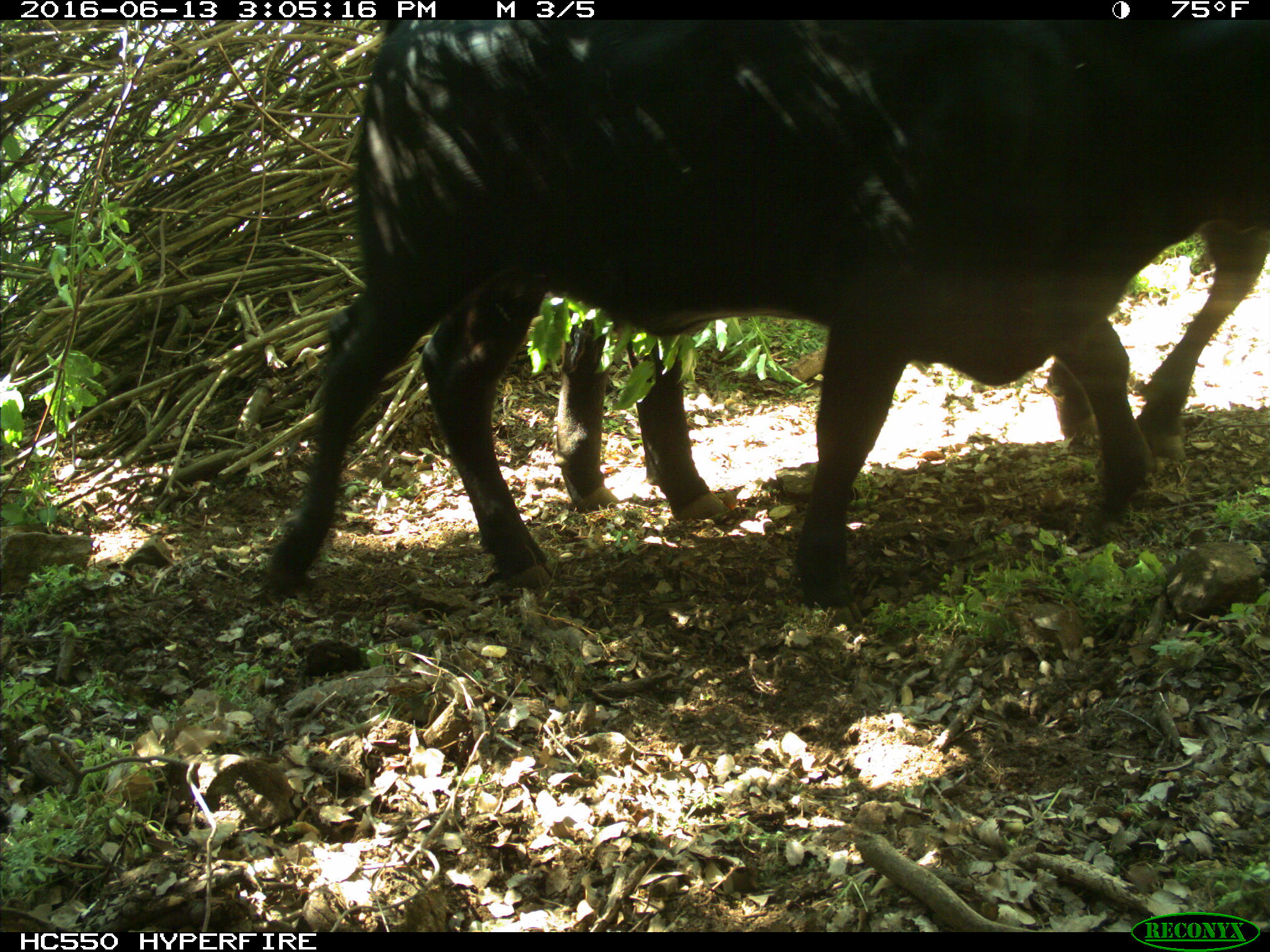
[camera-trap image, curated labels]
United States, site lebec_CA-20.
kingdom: Animalia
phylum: Chordata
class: Mammalia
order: Artiodactyla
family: Bovidae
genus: Bos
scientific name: Bos taurus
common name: domestic cow